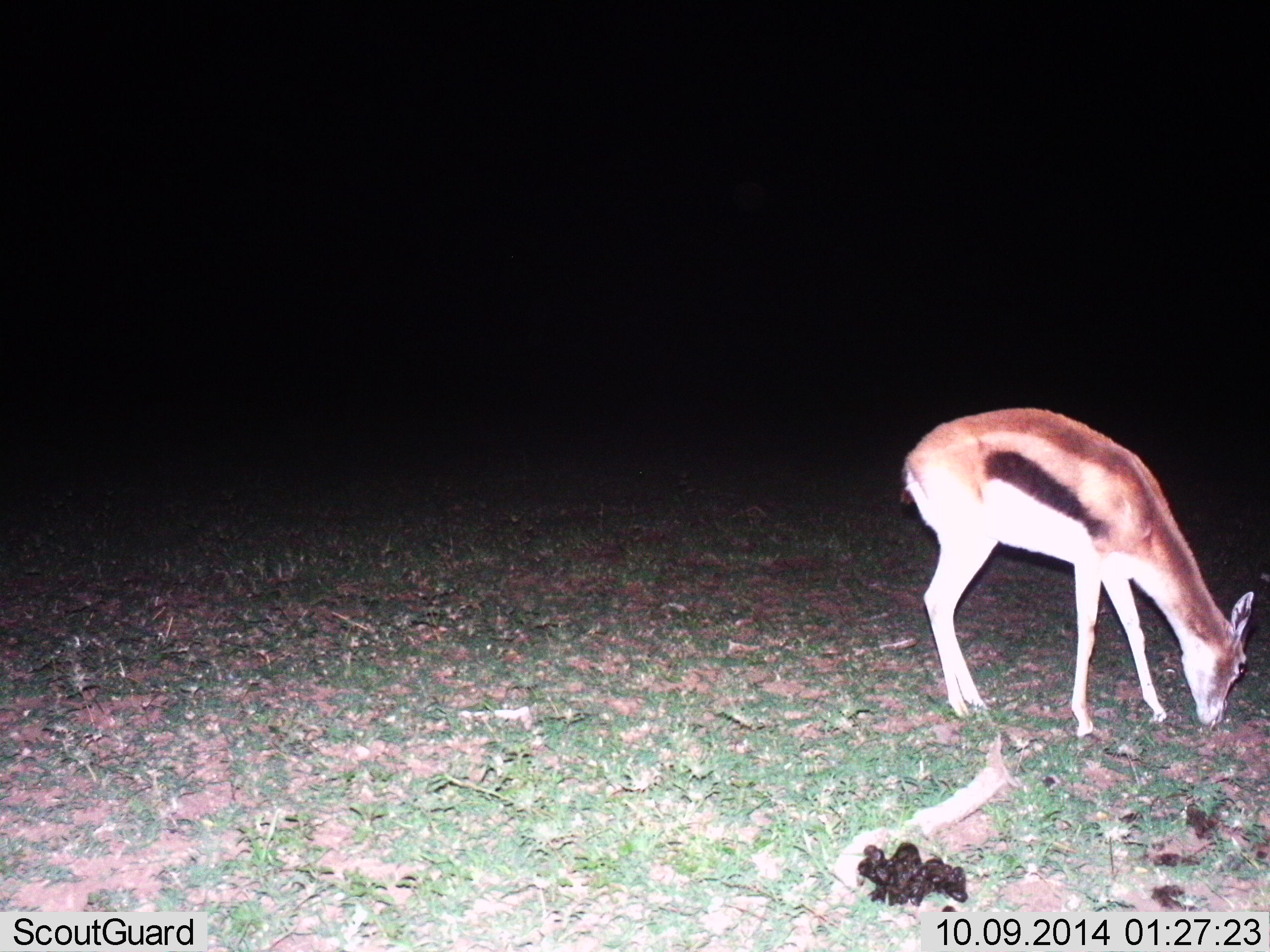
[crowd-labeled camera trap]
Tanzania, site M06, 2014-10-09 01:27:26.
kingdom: Animalia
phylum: Chordata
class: Mammalia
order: Artiodactyla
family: Bovidae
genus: Eudorcas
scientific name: Eudorcas thomsonii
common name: thomson's gazelle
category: gazellethomsons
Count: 1.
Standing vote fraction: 20%.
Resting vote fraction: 0%.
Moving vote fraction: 0%.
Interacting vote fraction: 0%.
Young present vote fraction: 0%.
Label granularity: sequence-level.